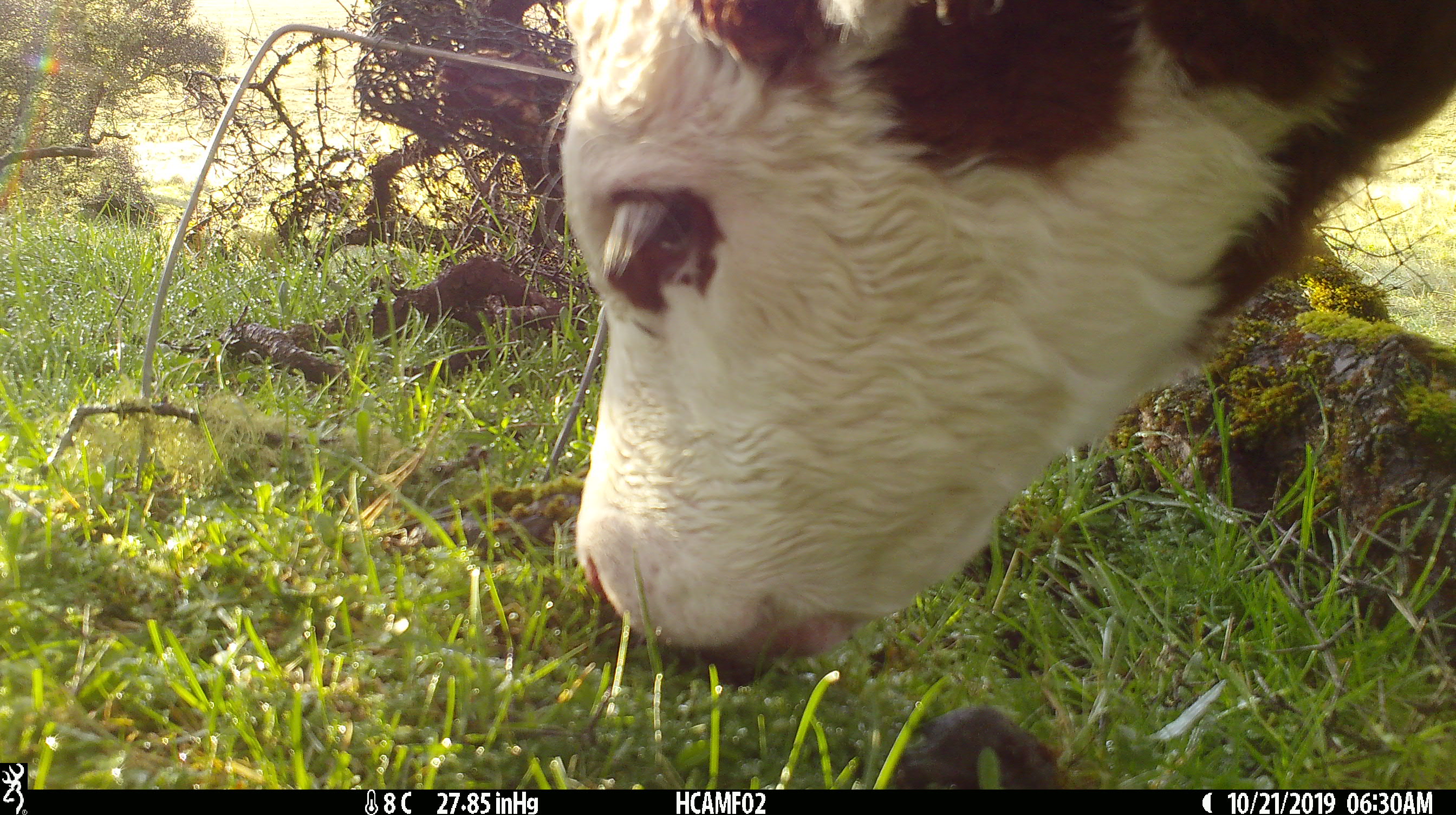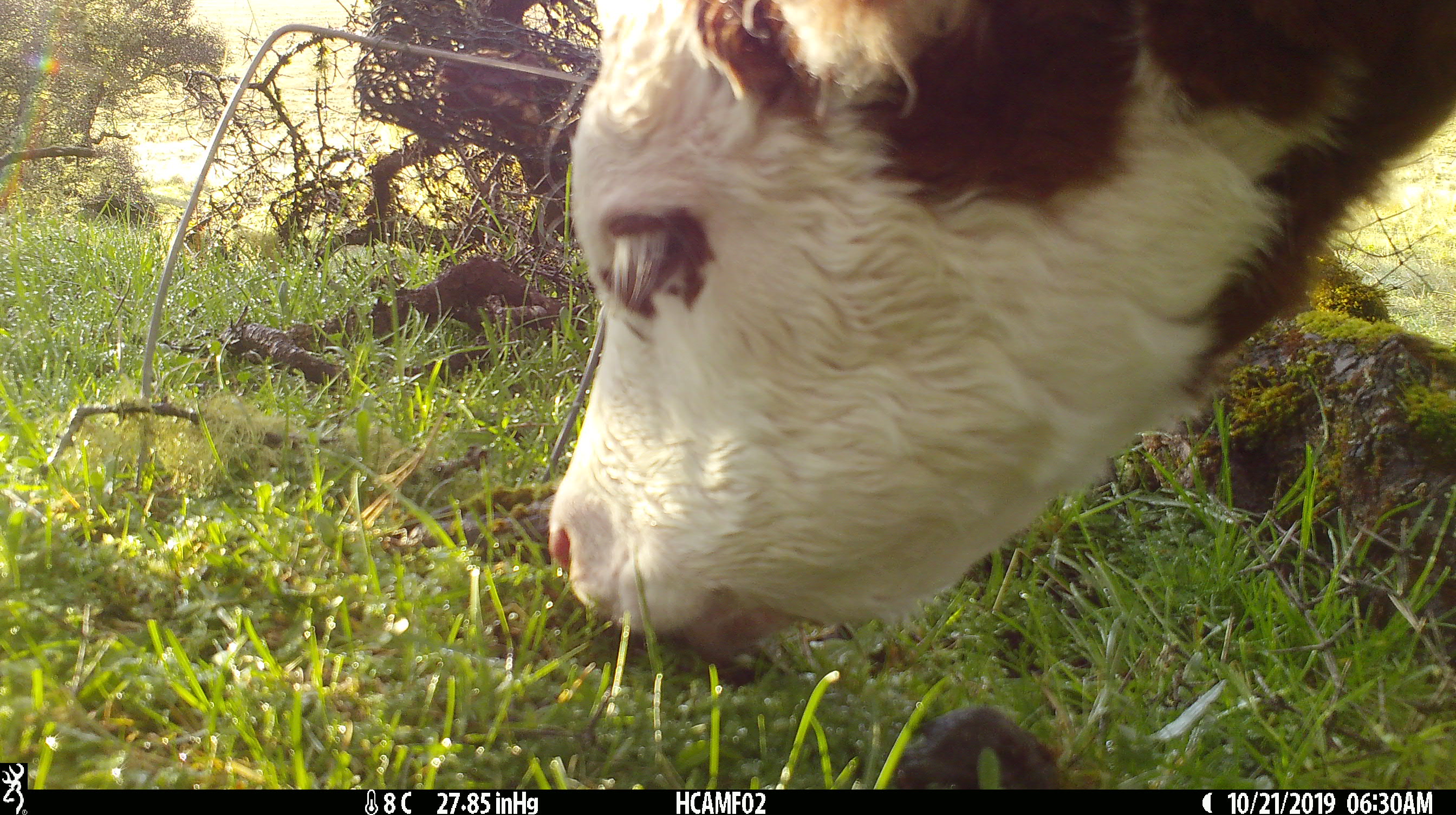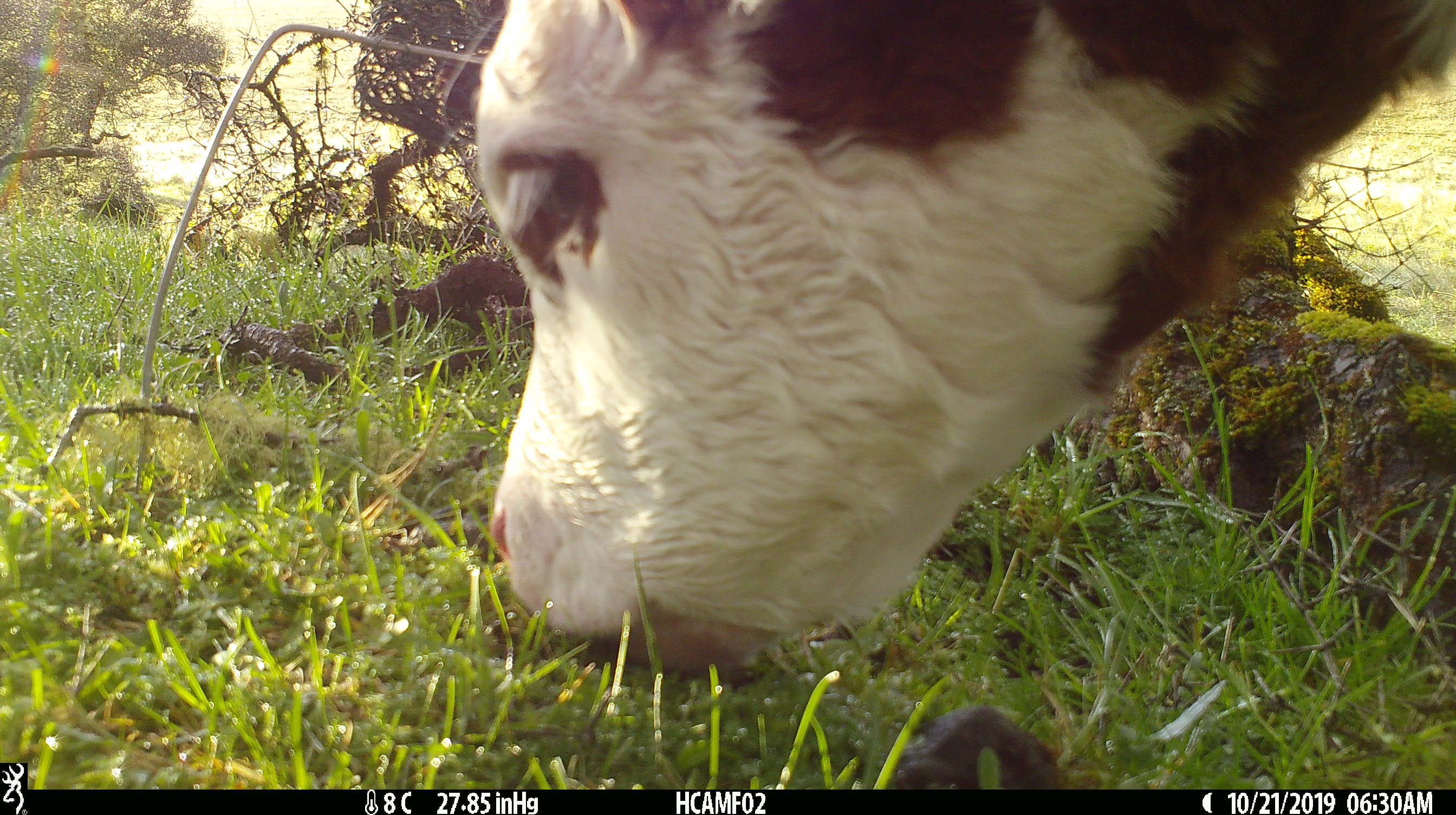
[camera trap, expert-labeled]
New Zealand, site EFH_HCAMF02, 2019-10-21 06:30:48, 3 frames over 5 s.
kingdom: Animalia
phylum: Chordata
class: Mammalia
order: Artiodactyla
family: Bovidae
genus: Bos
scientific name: Bos taurus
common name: domestic cow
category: cow